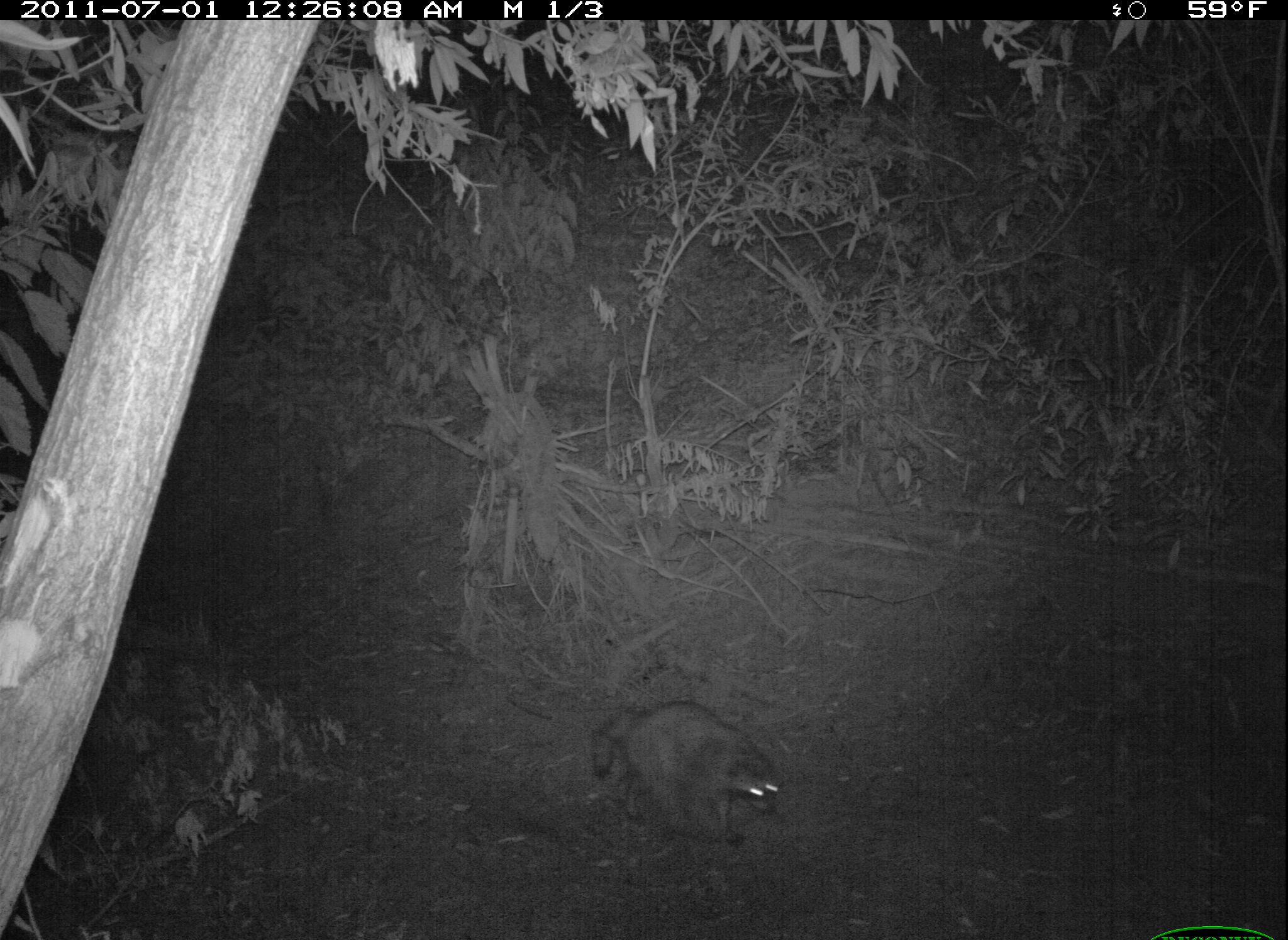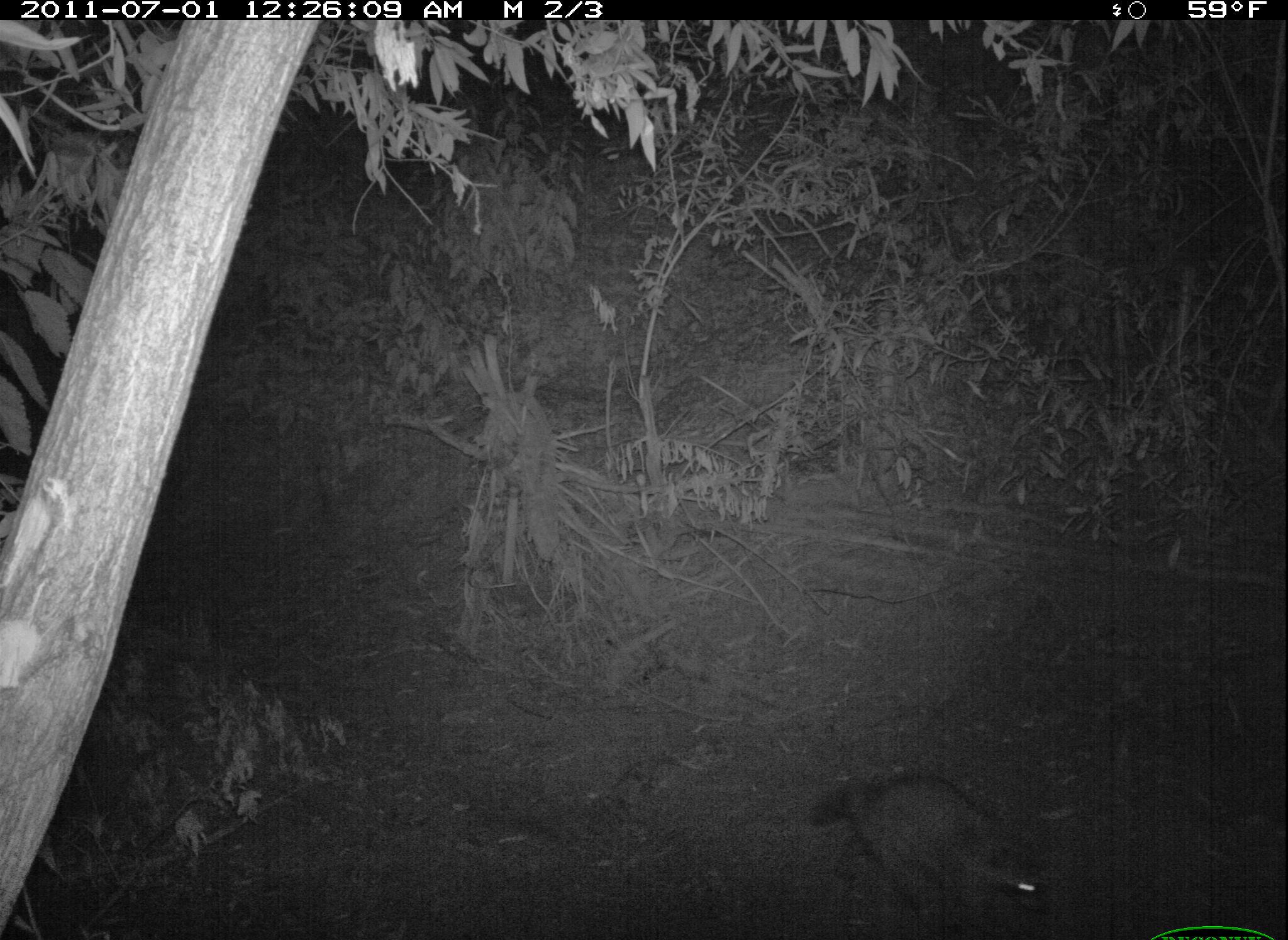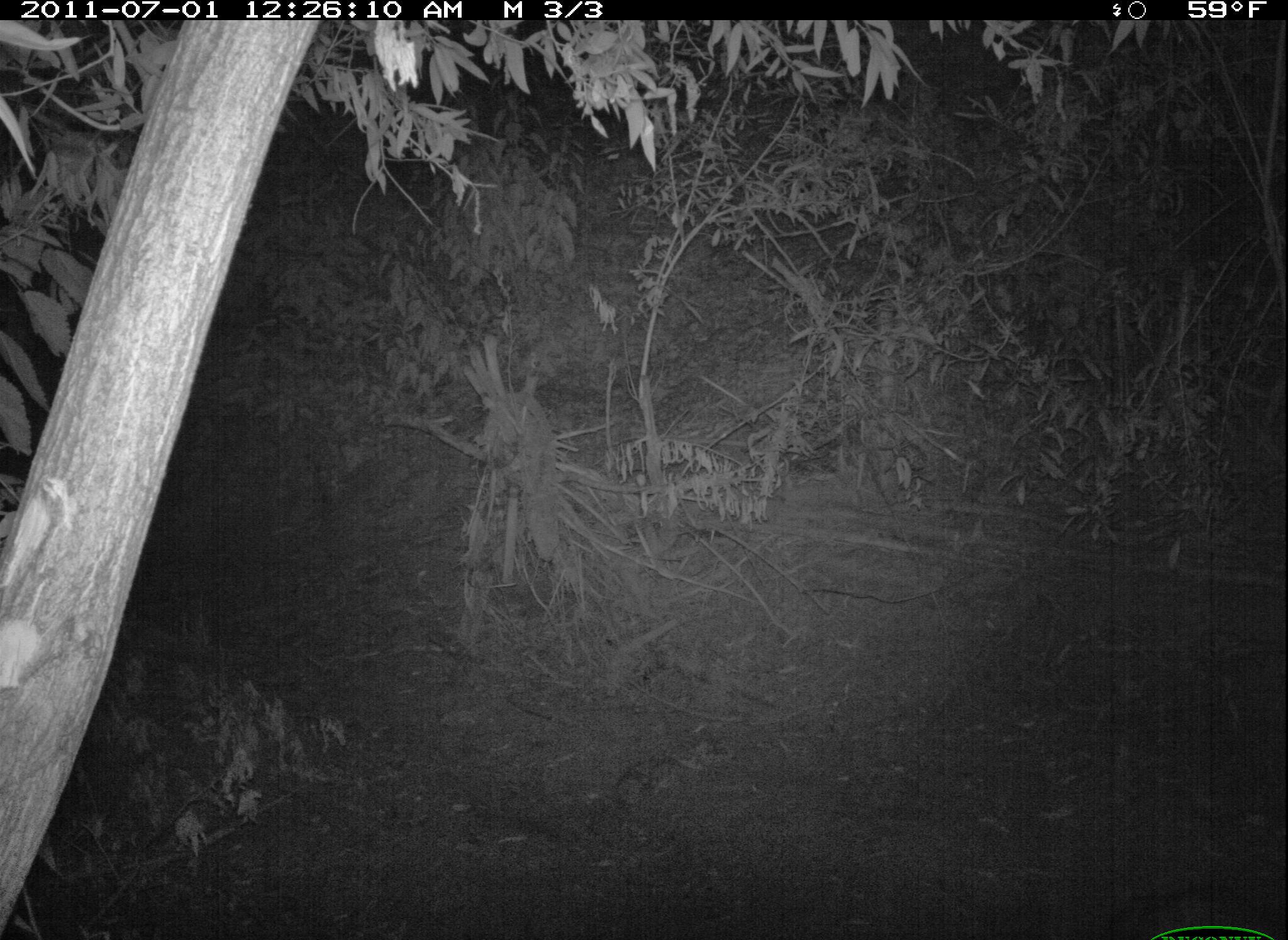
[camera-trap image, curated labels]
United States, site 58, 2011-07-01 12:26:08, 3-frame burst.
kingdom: Animalia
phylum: Chordata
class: Mammalia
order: Carnivora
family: Procyonidae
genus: Procyon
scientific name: Procyon lotor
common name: raccoon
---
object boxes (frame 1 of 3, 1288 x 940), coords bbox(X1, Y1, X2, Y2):
raccoon: bbox(594, 700, 781, 848)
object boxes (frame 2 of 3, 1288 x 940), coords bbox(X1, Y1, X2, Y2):
raccoon: bbox(805, 772, 1049, 940)